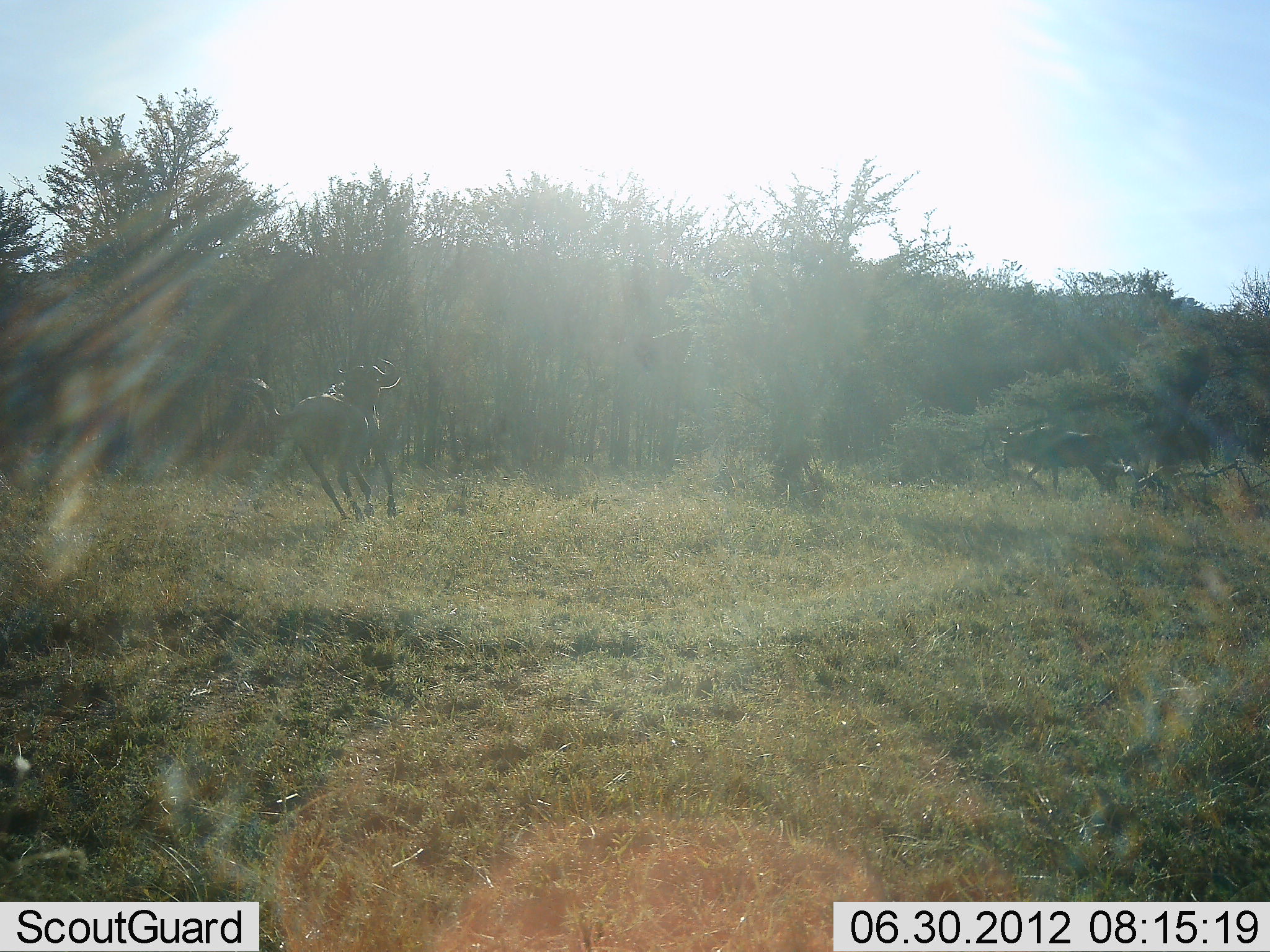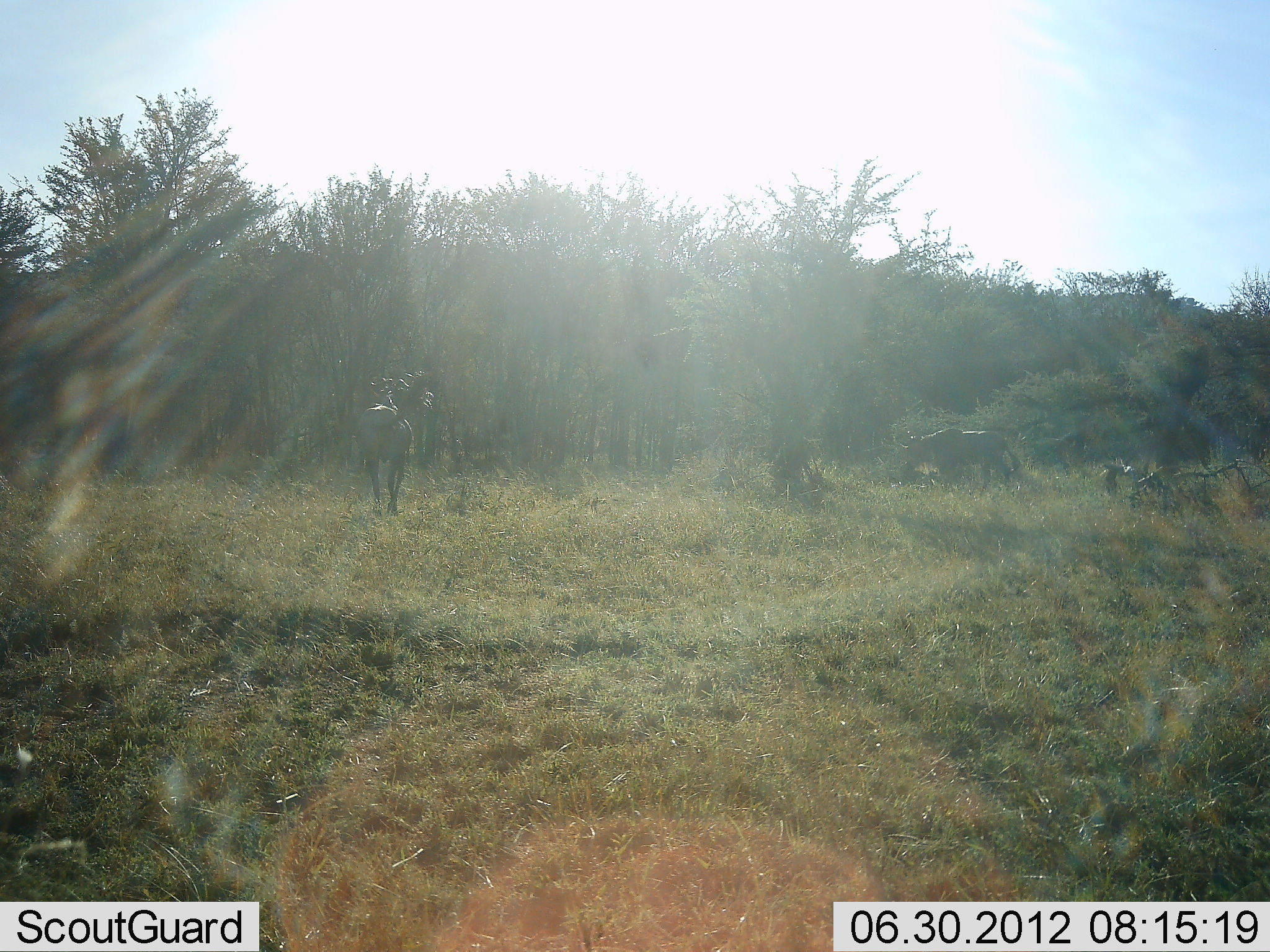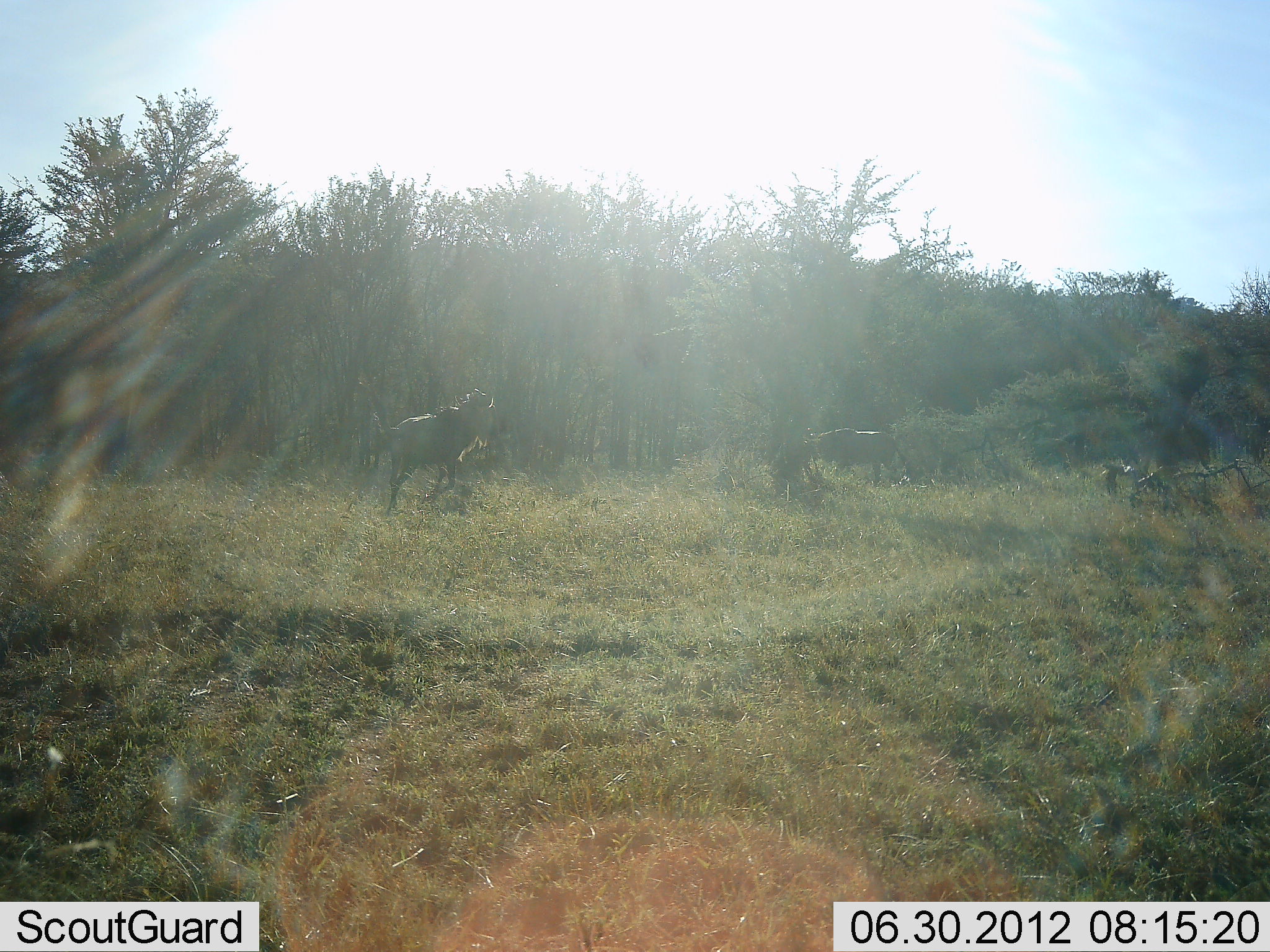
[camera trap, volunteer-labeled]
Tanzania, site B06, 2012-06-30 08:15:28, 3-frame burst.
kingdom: Animalia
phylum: Chordata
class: Mammalia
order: Artiodactyla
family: Bovidae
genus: Connochaetes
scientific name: Connochaetes taurinus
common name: blue wildebeest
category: wildebeest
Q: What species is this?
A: Wildebeest (blue wildebeest) (Connochaetes taurinus).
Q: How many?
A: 2.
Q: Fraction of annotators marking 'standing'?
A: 9%.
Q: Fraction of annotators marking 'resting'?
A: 0%.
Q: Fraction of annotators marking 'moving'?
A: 91%.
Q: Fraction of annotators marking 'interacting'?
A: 0%.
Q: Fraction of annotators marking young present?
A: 0%.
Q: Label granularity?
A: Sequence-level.